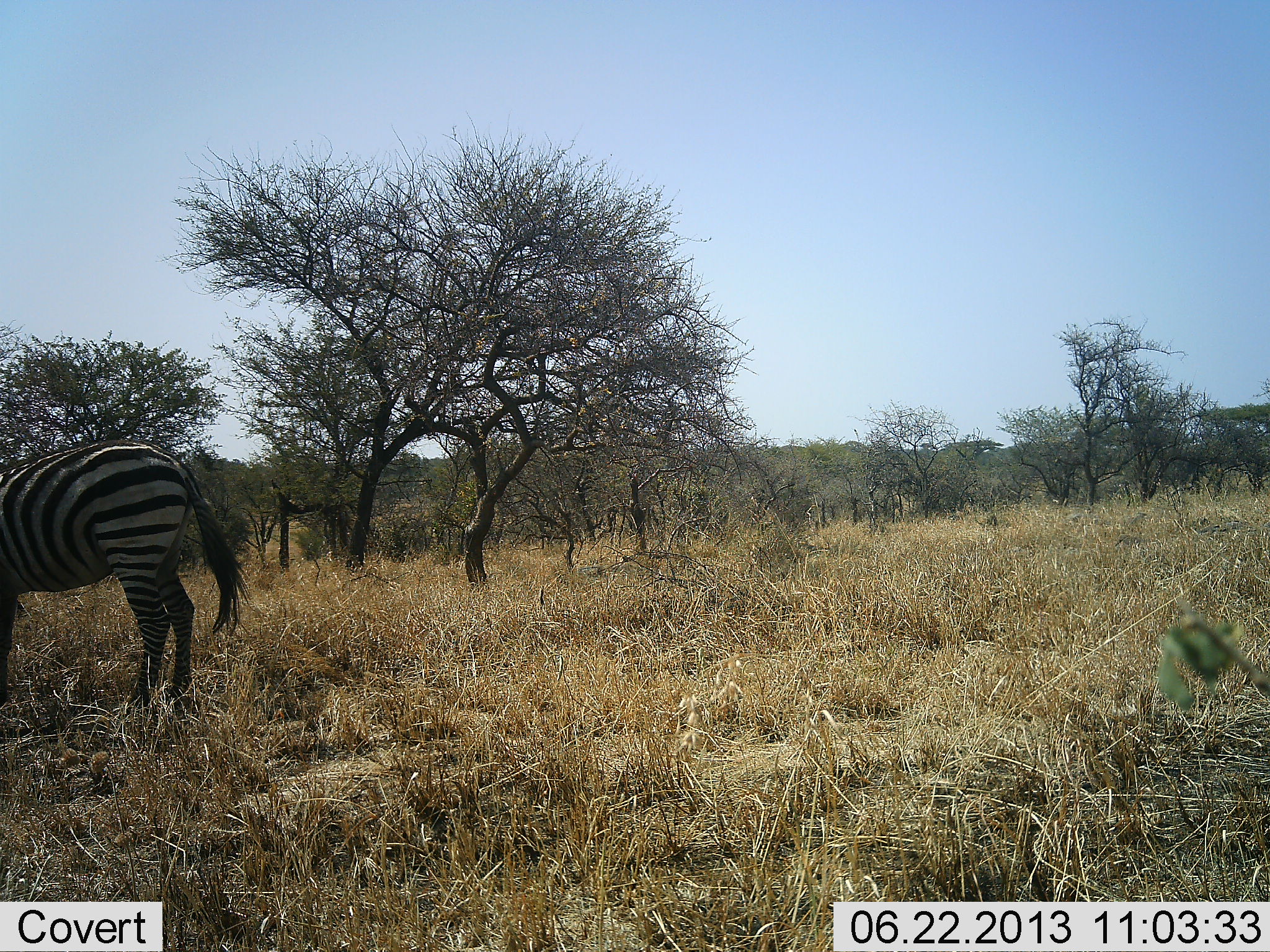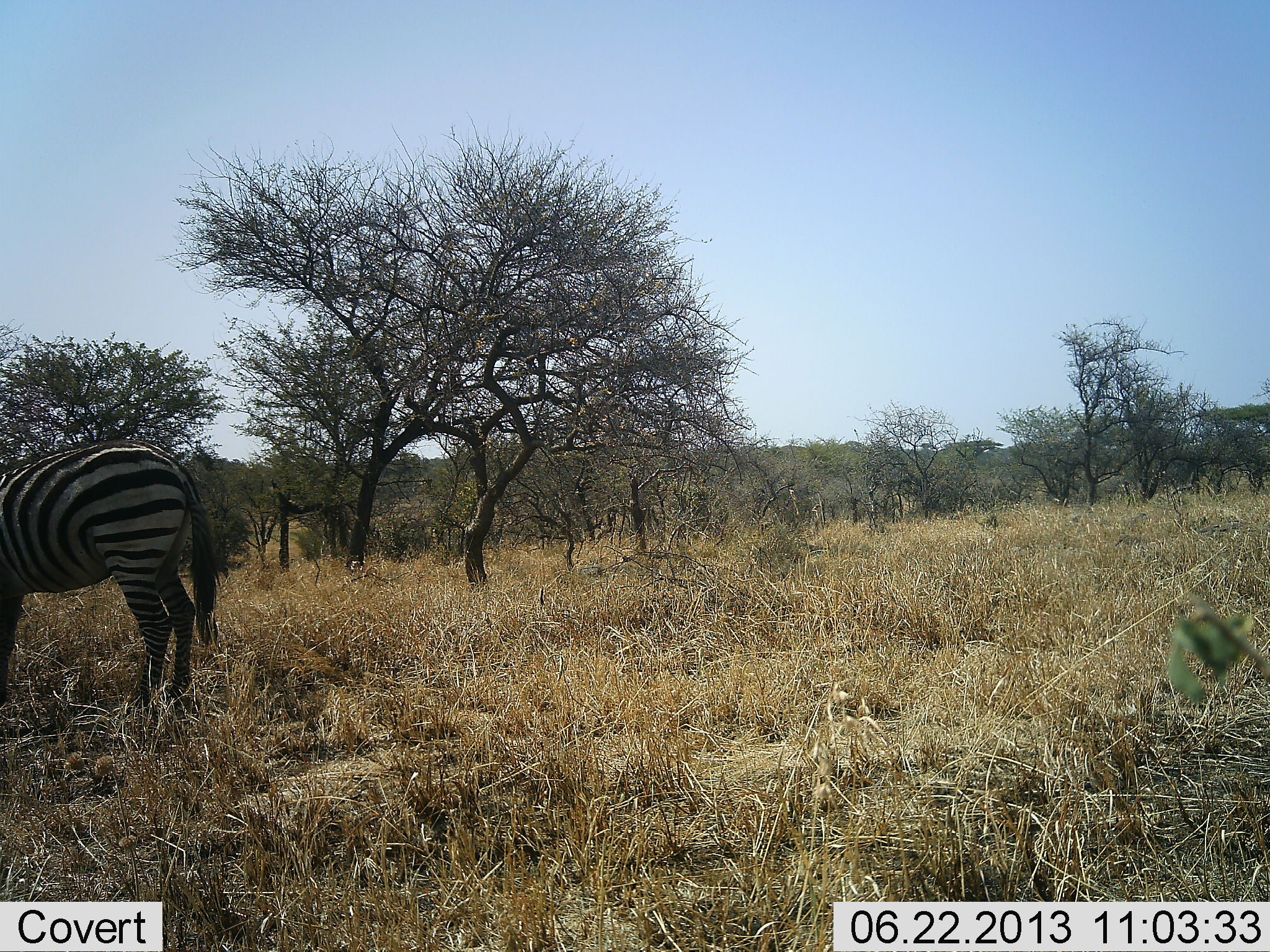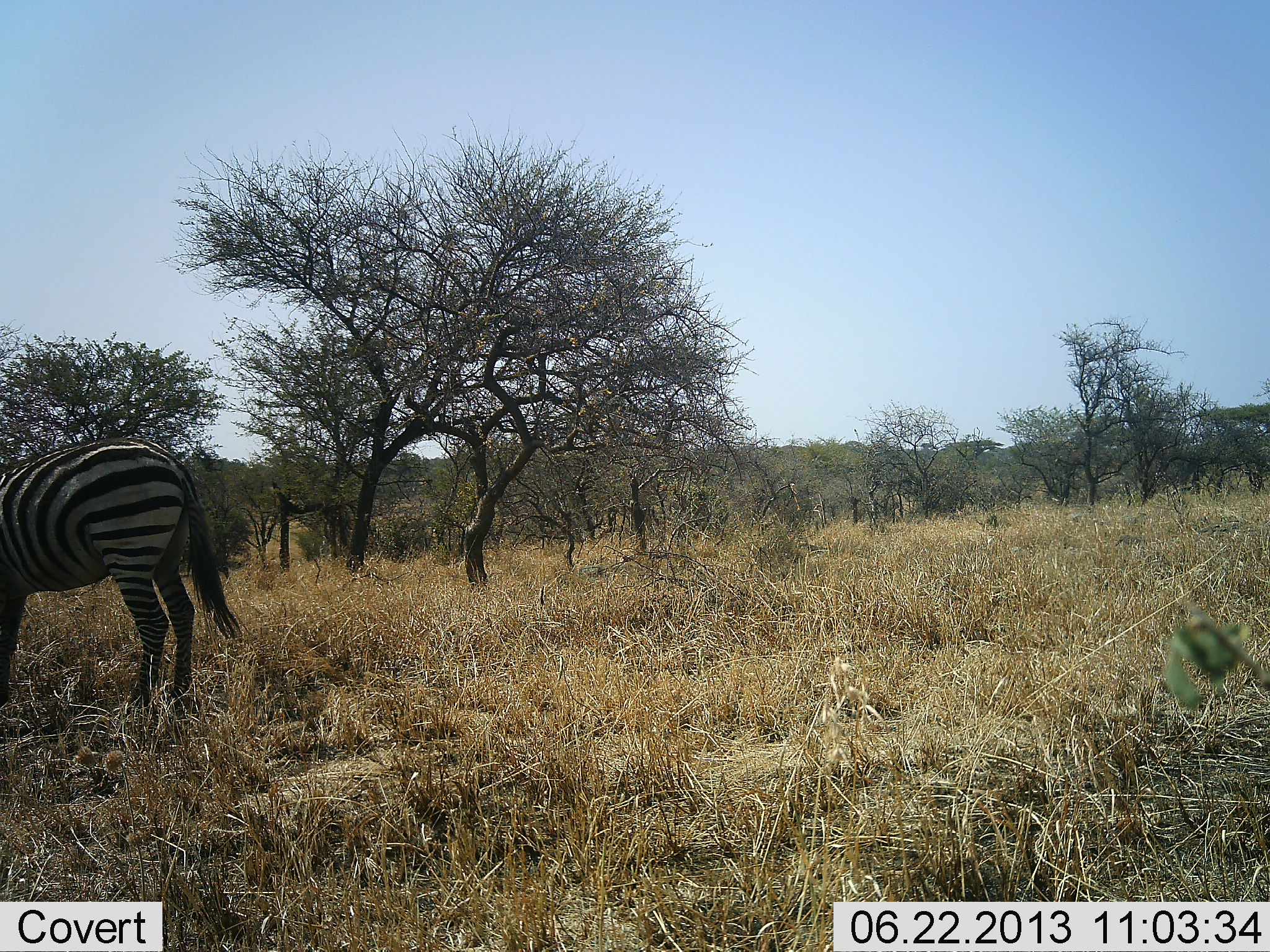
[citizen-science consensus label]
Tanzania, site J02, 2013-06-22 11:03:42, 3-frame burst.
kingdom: Animalia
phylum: Chordata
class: Mammalia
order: Perissodactyla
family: Equidae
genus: Equus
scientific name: Equus quagga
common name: plains zebra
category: zebra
Zebra (plains zebra) (Equus quagga), count 1. Behavior (volunteer vote fractions): standing 90%, resting 0%, moving 0%, interacting 0%. Young present (vote fraction): 0%. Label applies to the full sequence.